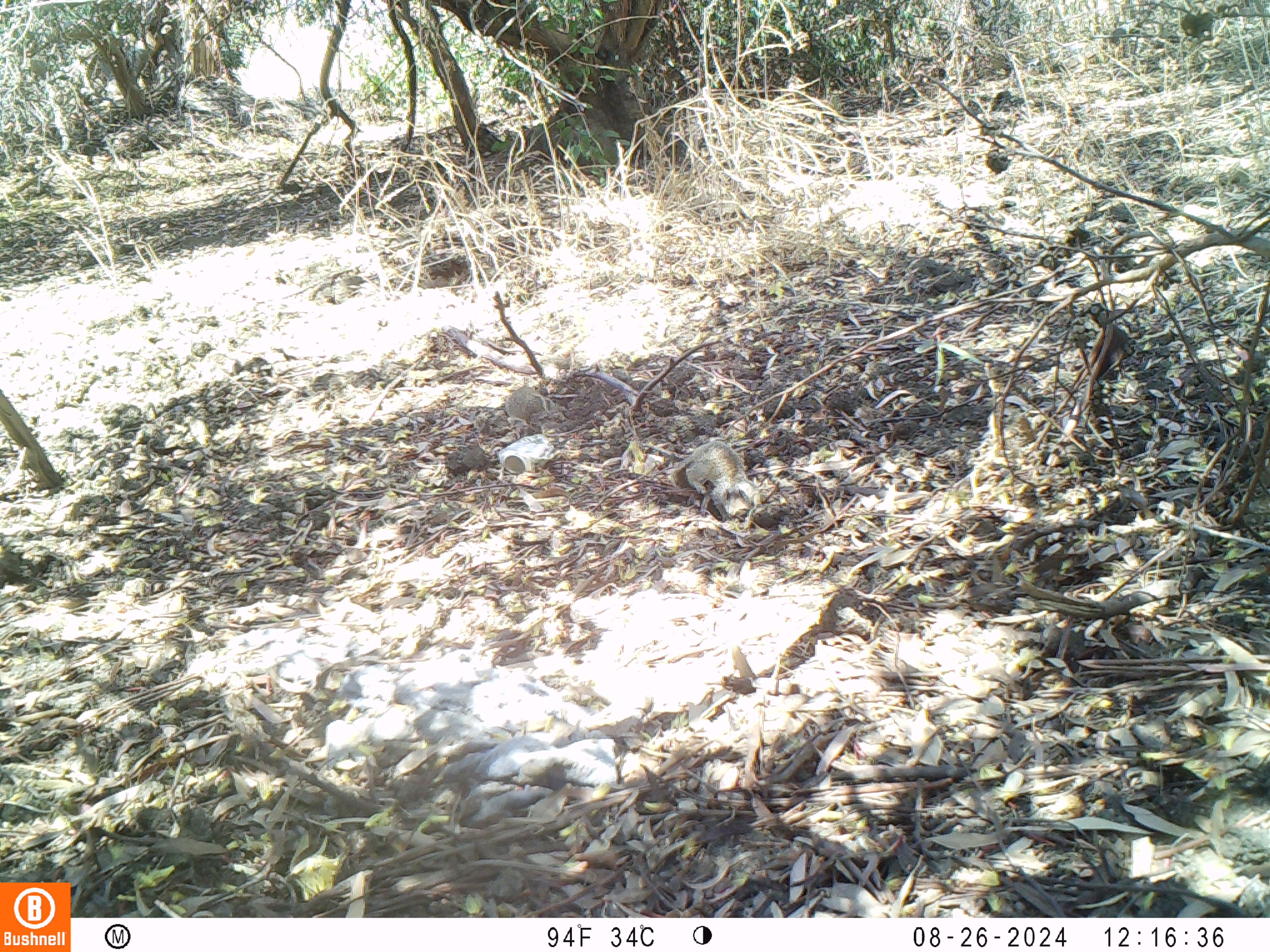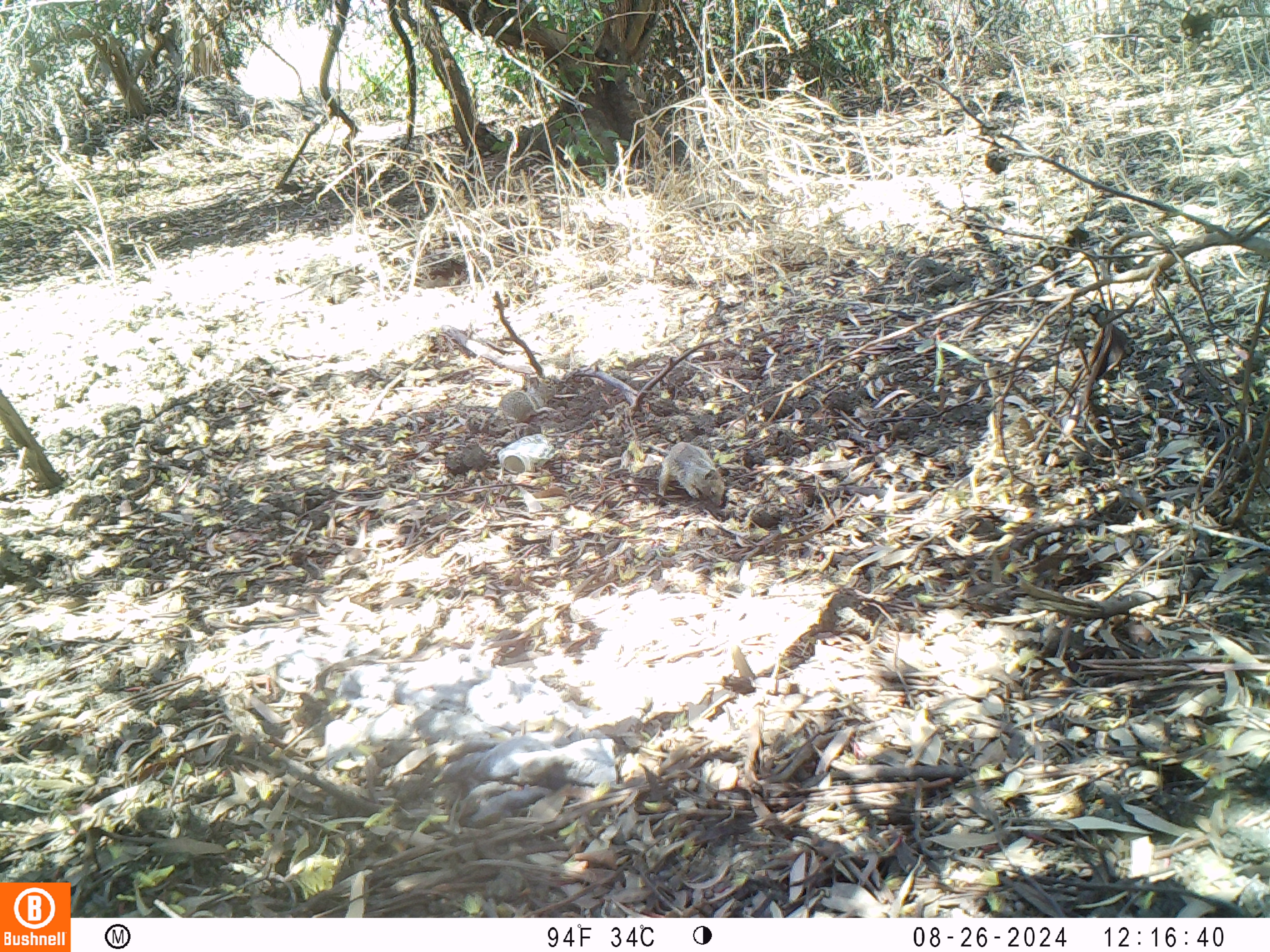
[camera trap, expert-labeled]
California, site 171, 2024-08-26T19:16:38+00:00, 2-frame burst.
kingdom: Animalia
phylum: Chordata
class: Mammalia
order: Rodentia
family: Sciuridae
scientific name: Sciuridae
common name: squirrel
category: unknown squirrel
Unknown squirrel (squirrel) (Sciuridae).